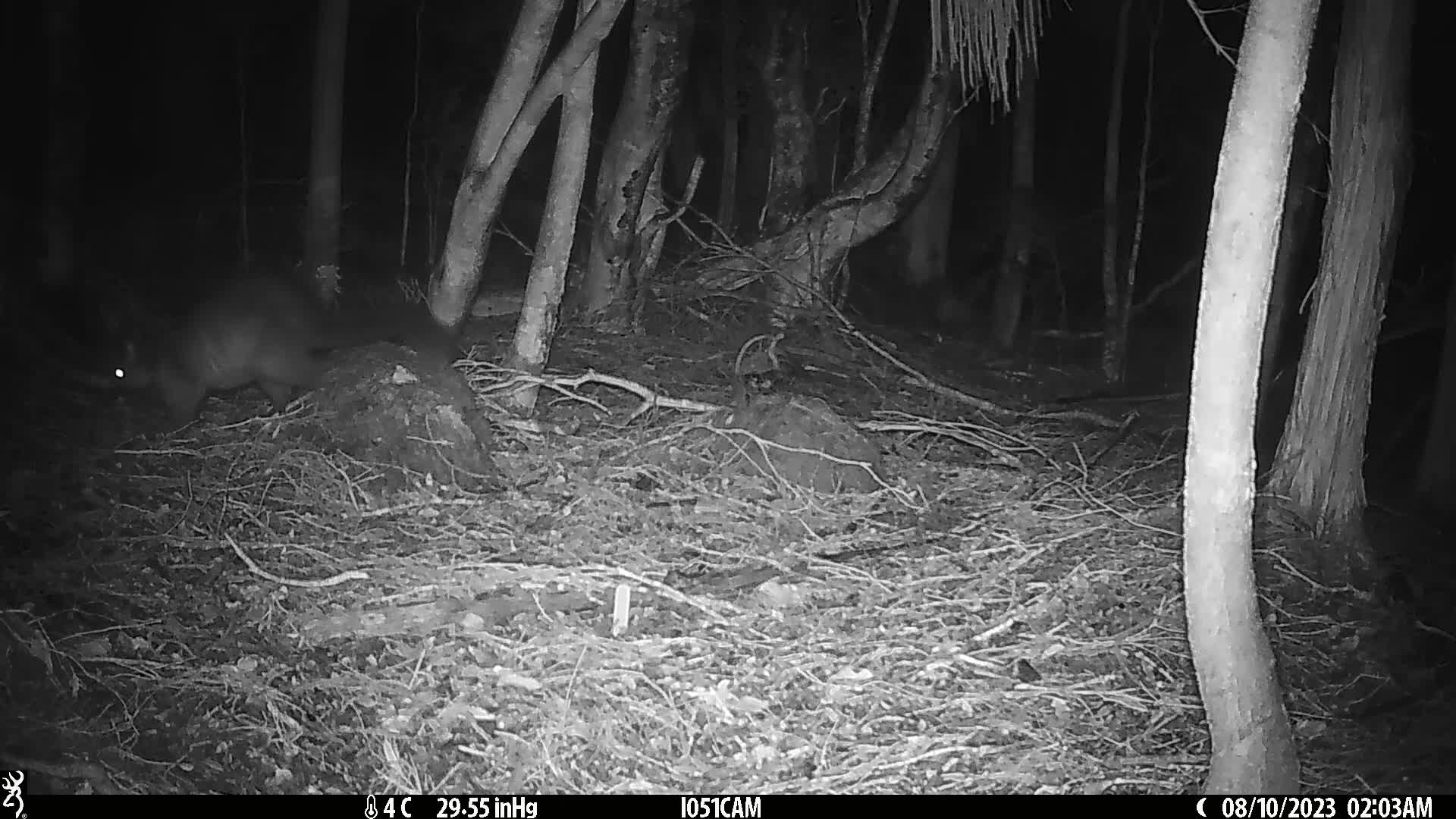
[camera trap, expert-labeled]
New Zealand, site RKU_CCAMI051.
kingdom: Animalia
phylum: Chordata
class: Mammalia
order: Diprotodontia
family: Phalangeridae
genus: Trichosurus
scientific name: Trichosurus vulpecula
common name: common brushtail possum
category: possum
Possum (common brushtail possum) (Trichosurus vulpecula).